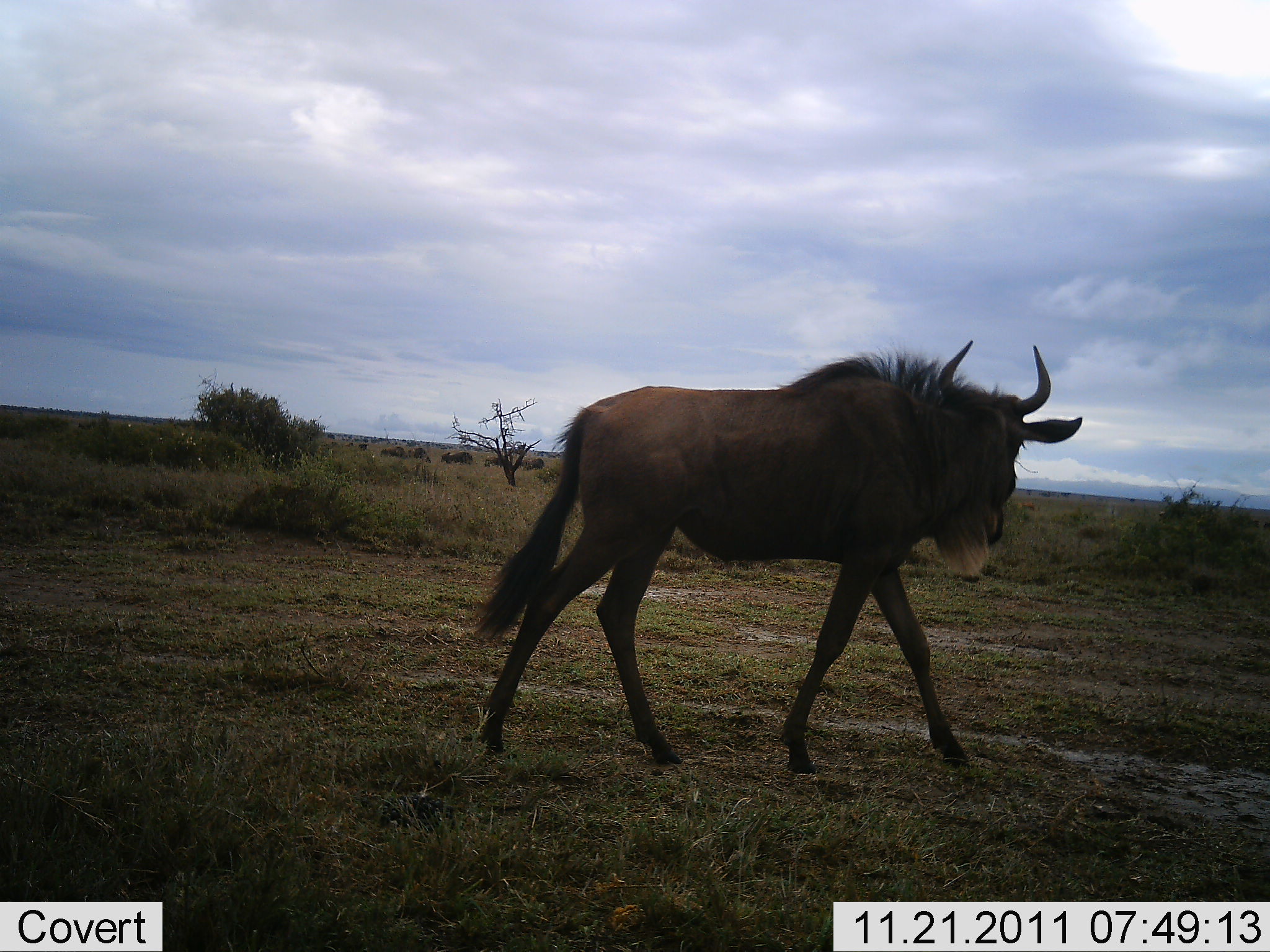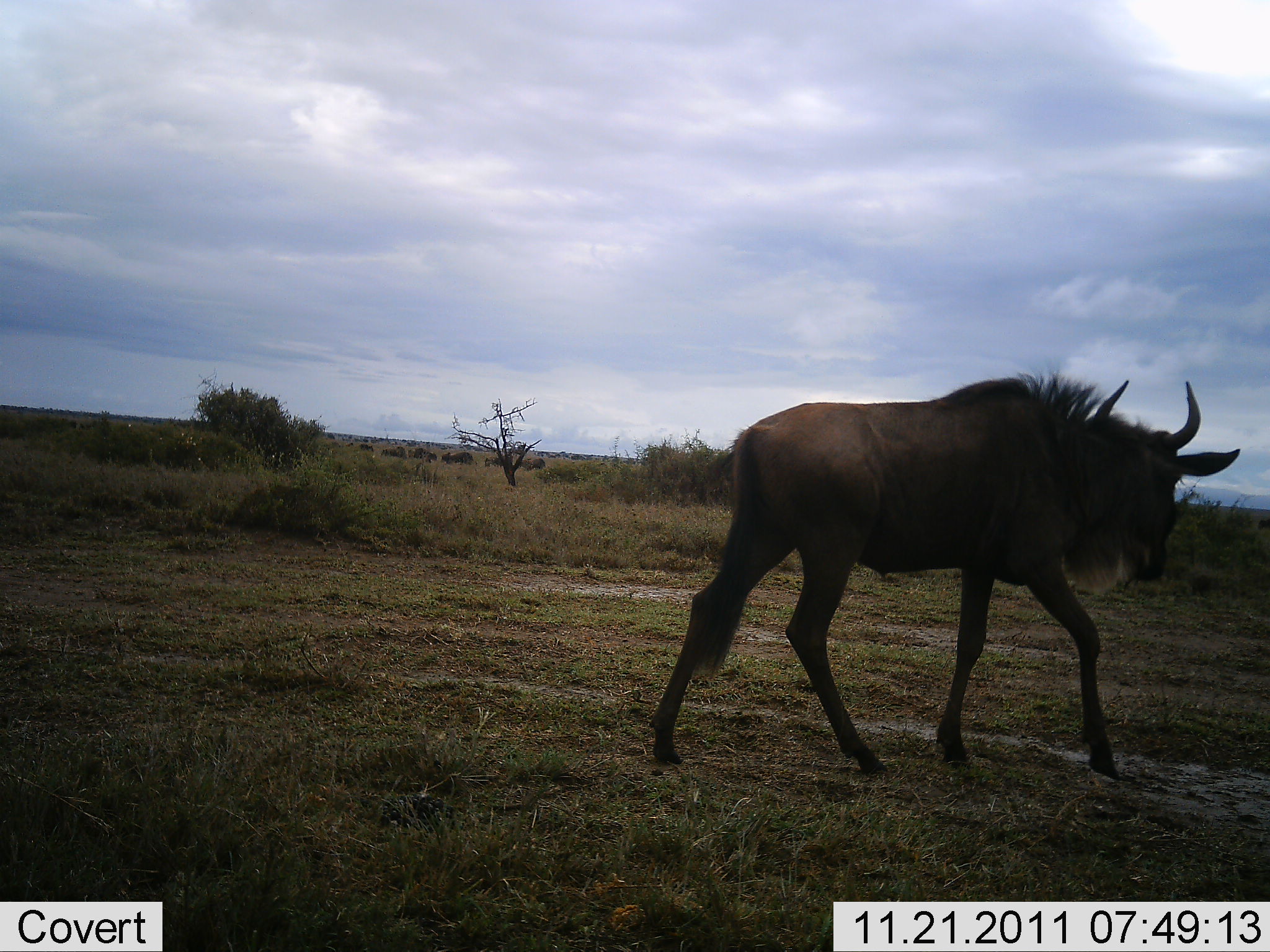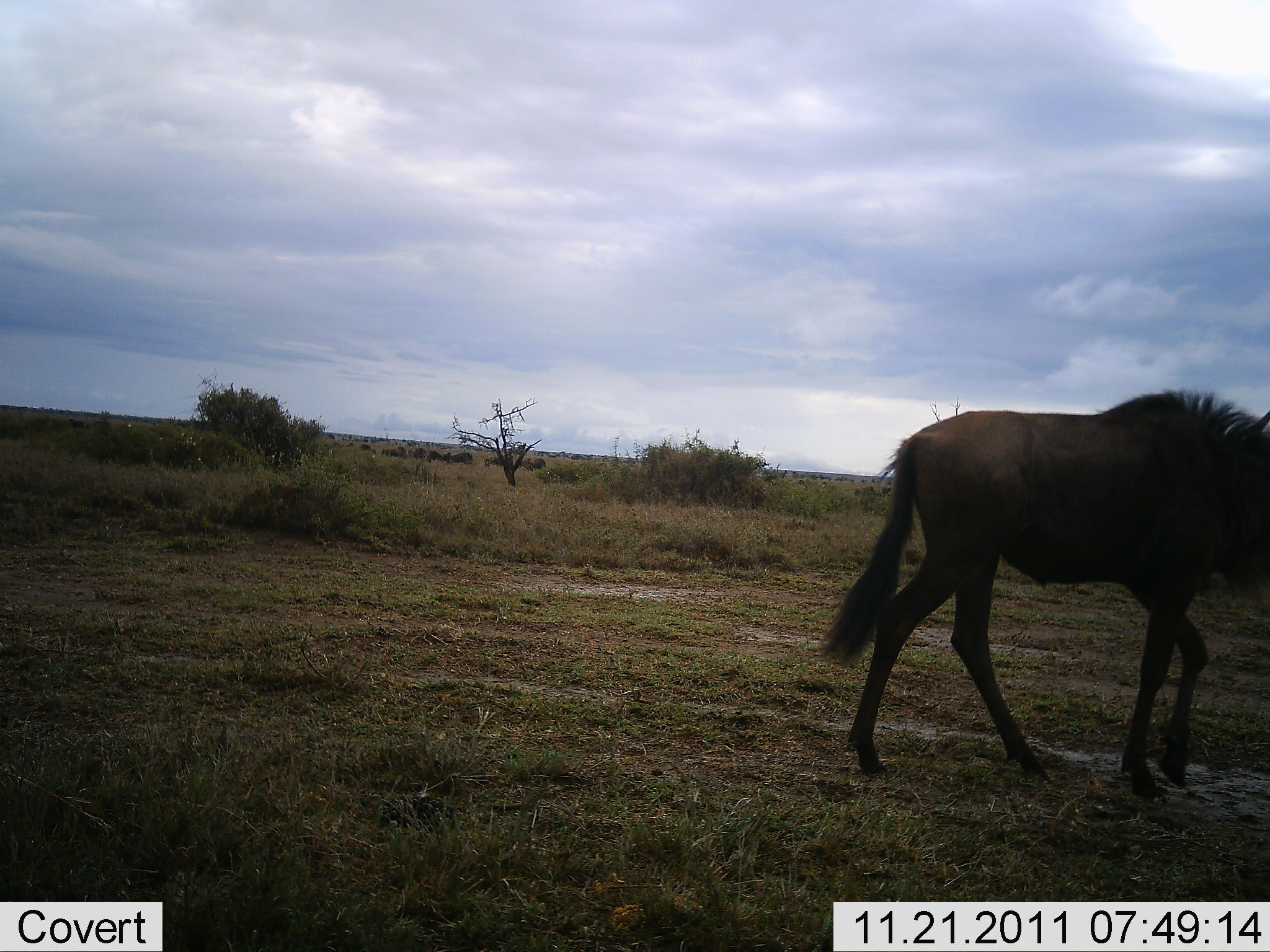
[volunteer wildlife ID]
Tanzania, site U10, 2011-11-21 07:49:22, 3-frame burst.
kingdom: Animalia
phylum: Chordata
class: Mammalia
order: Artiodactyla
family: Bovidae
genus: Connochaetes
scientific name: Connochaetes taurinus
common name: blue wildebeest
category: wildebeest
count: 1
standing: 10%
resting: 0%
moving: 100%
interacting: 0%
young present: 0%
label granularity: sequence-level